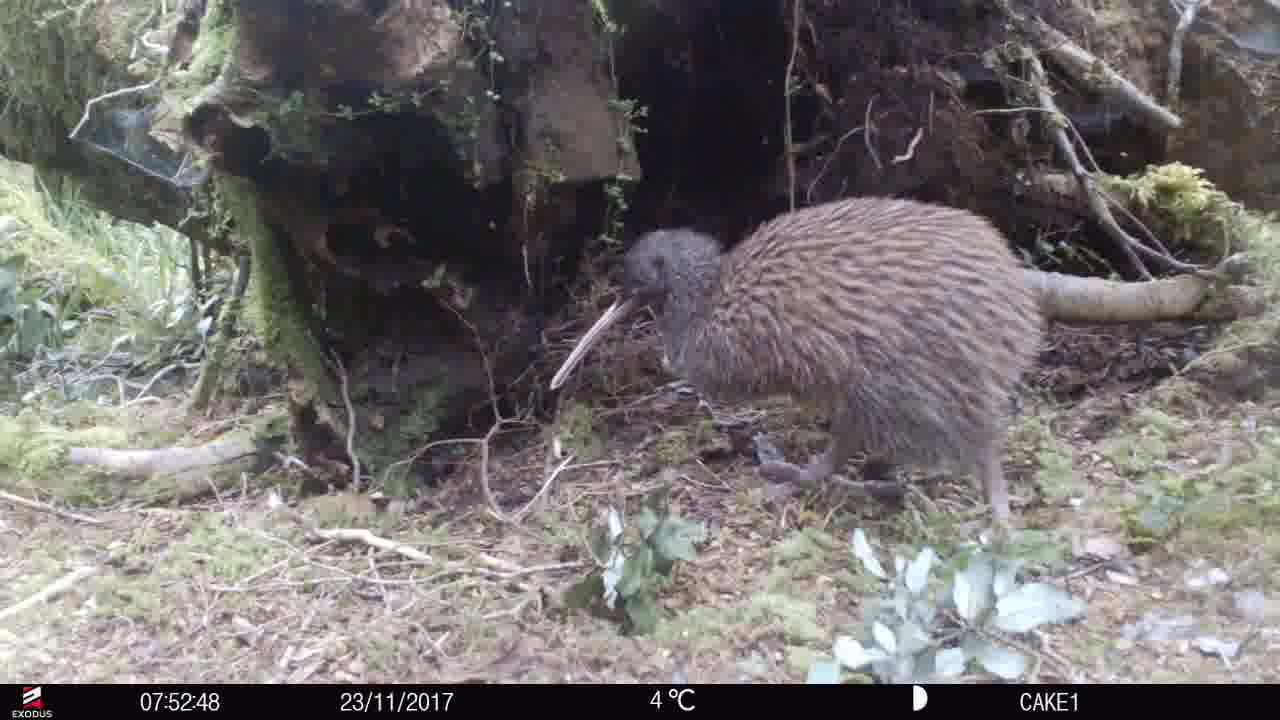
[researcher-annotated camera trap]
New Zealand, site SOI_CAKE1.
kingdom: Animalia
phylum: Chordata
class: Aves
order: Apterygiformes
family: Apterygidae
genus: Apteryx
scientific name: Apteryx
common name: kiwi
Kiwi (Apteryx).